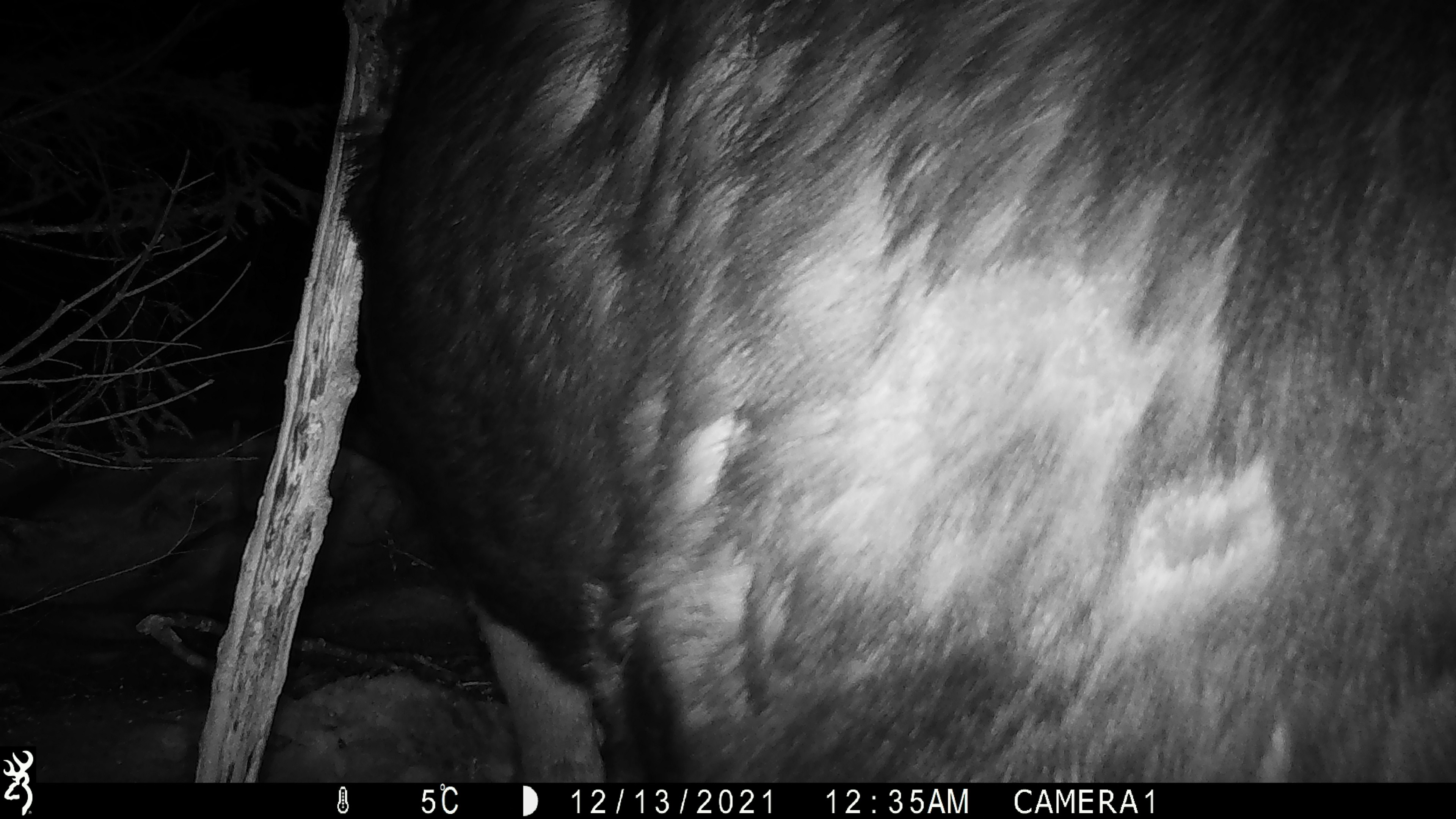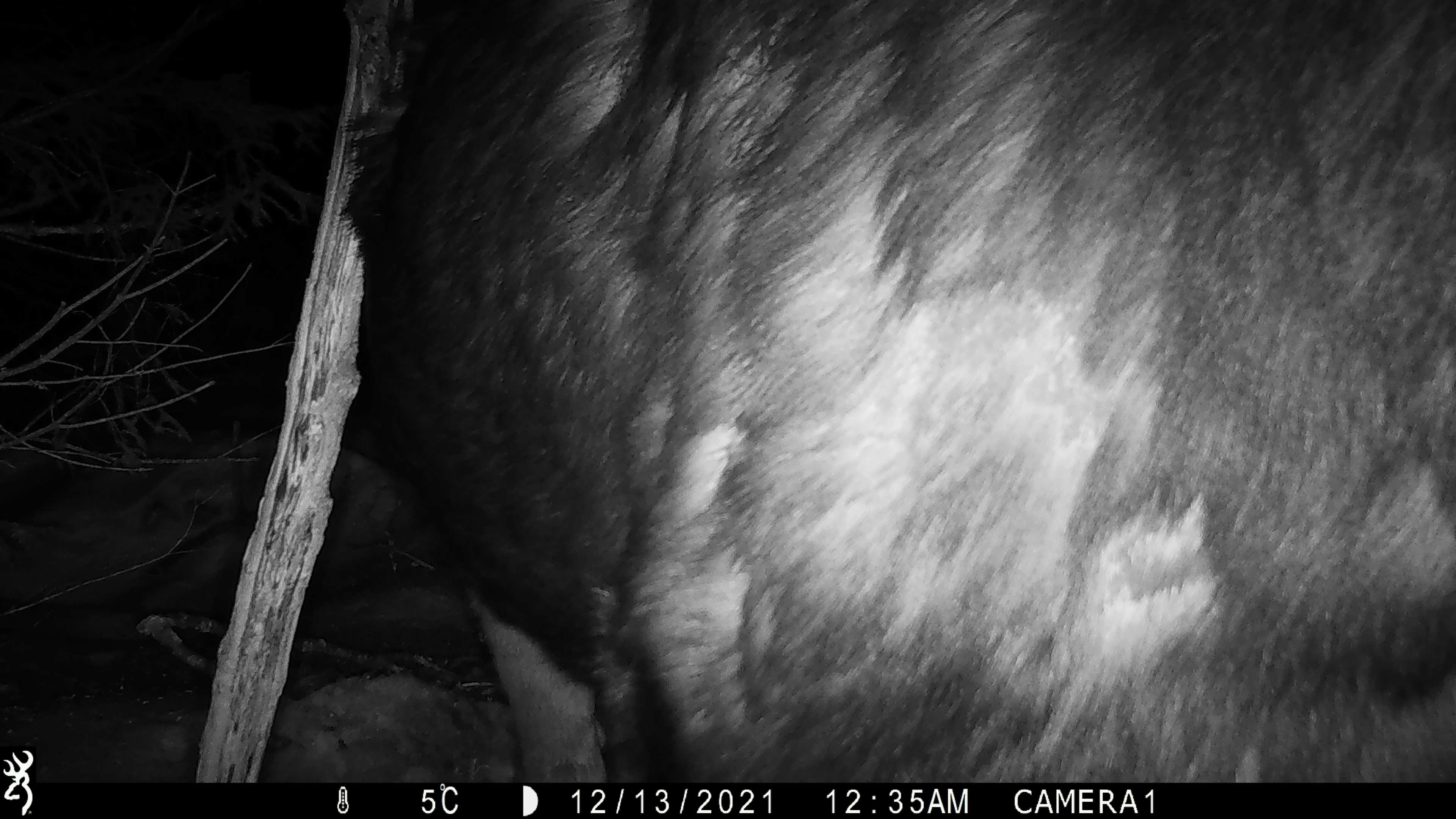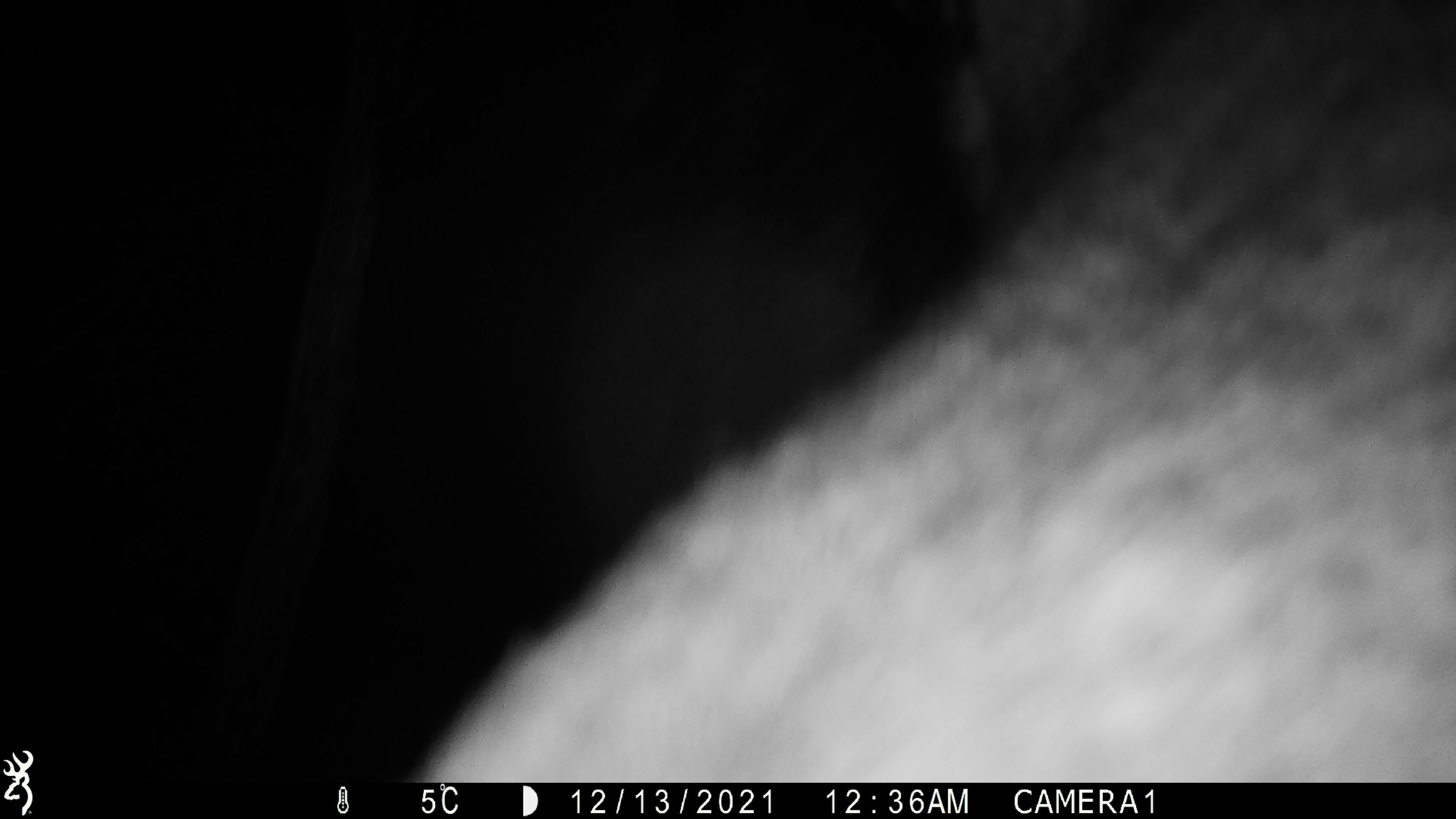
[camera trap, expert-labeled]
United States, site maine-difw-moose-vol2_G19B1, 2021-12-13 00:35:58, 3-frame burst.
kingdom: Animalia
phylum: Chordata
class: Mammalia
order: Artiodactyla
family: Cervidae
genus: Alces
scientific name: Alces alces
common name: moose